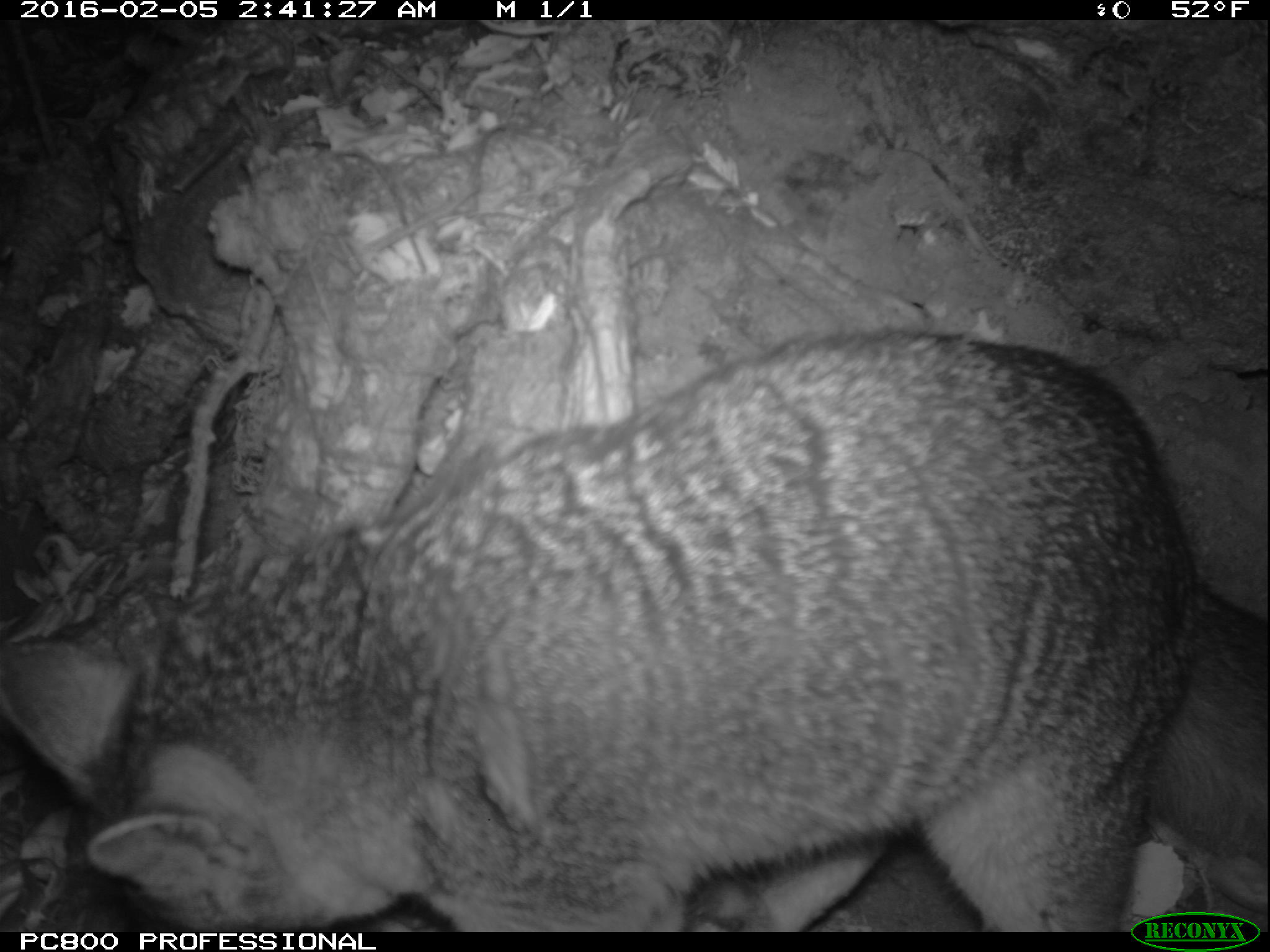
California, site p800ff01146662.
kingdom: Animalia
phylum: Chordata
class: Mammalia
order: Carnivora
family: Canidae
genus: Urocyon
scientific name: Urocyon littoralis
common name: island fox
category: fox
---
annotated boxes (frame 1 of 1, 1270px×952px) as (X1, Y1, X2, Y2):
fox: (0, 327, 1268, 932)